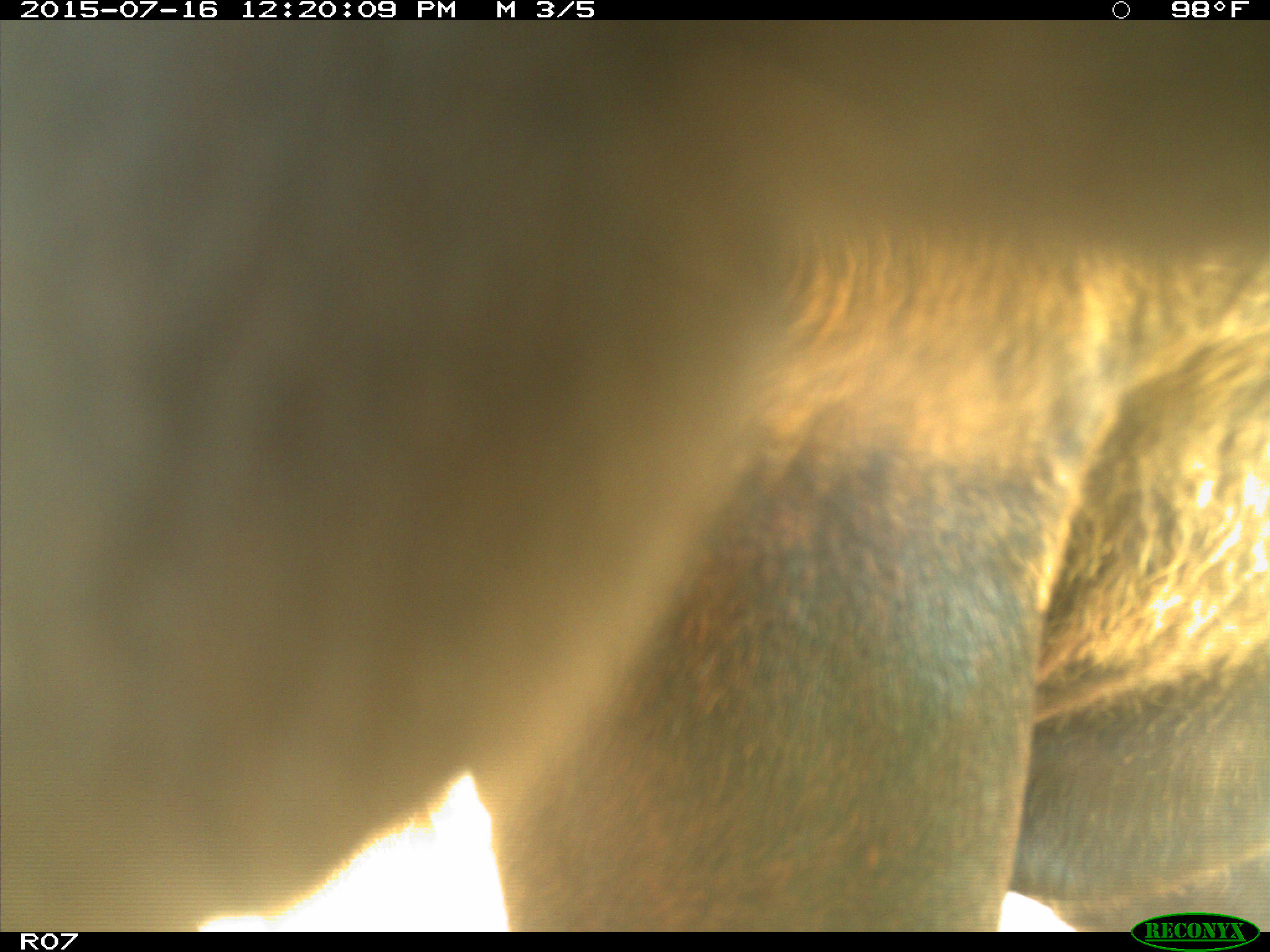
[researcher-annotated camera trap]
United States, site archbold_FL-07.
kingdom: Animalia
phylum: Chordata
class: Mammalia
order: Artiodactyla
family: Bovidae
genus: Bos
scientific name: Bos taurus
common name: domestic cow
Bos taurus (domestic cow).